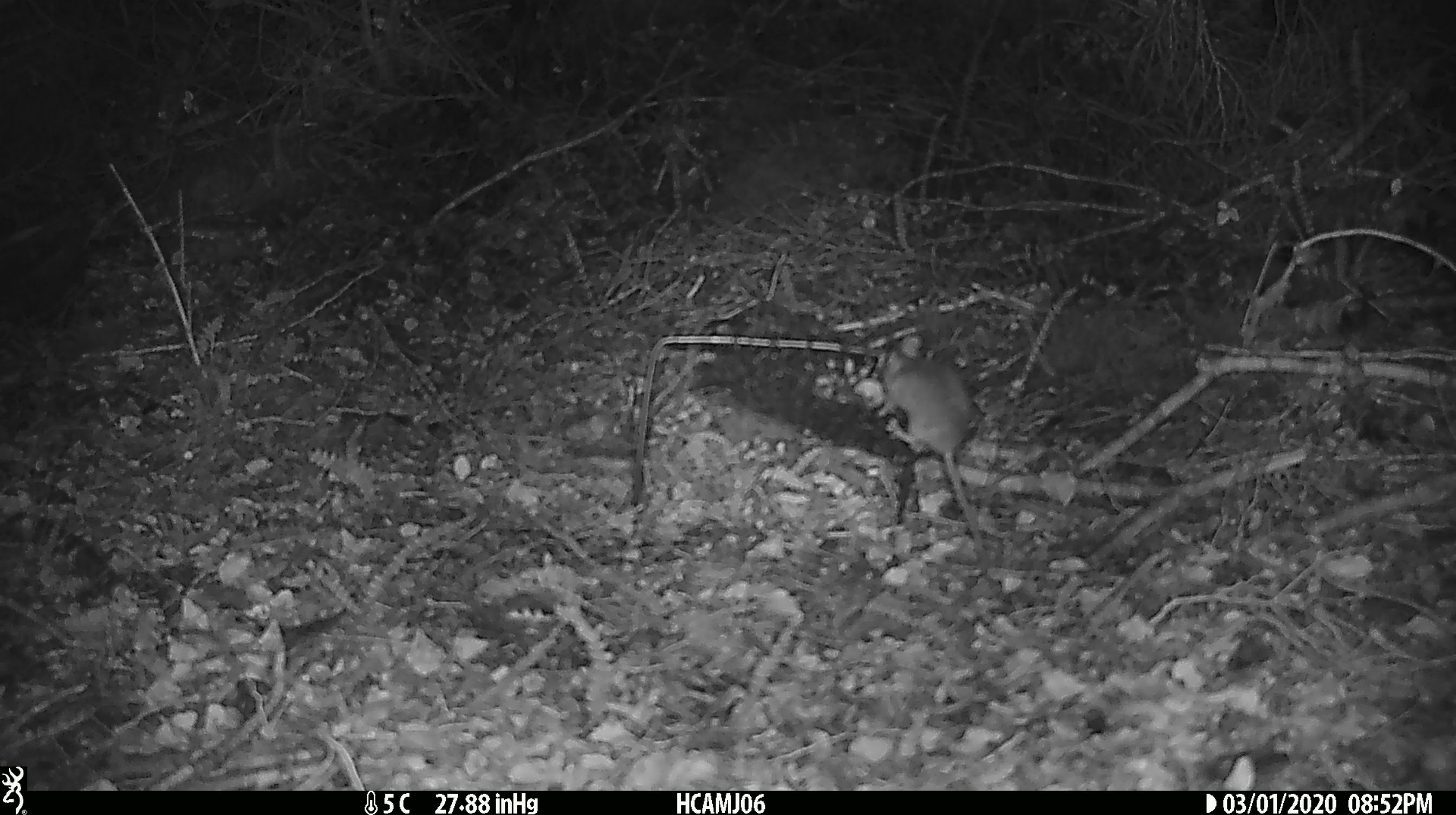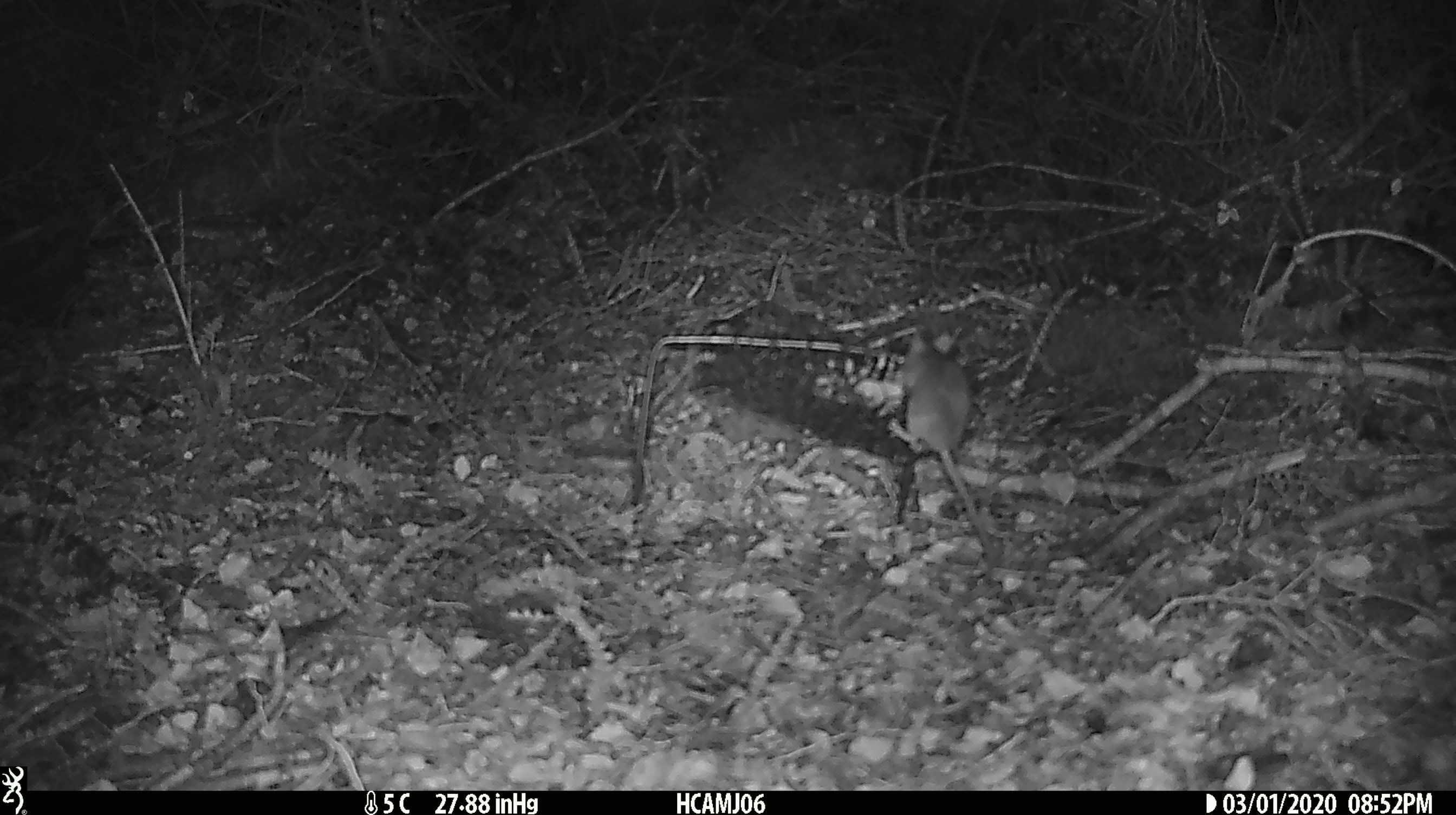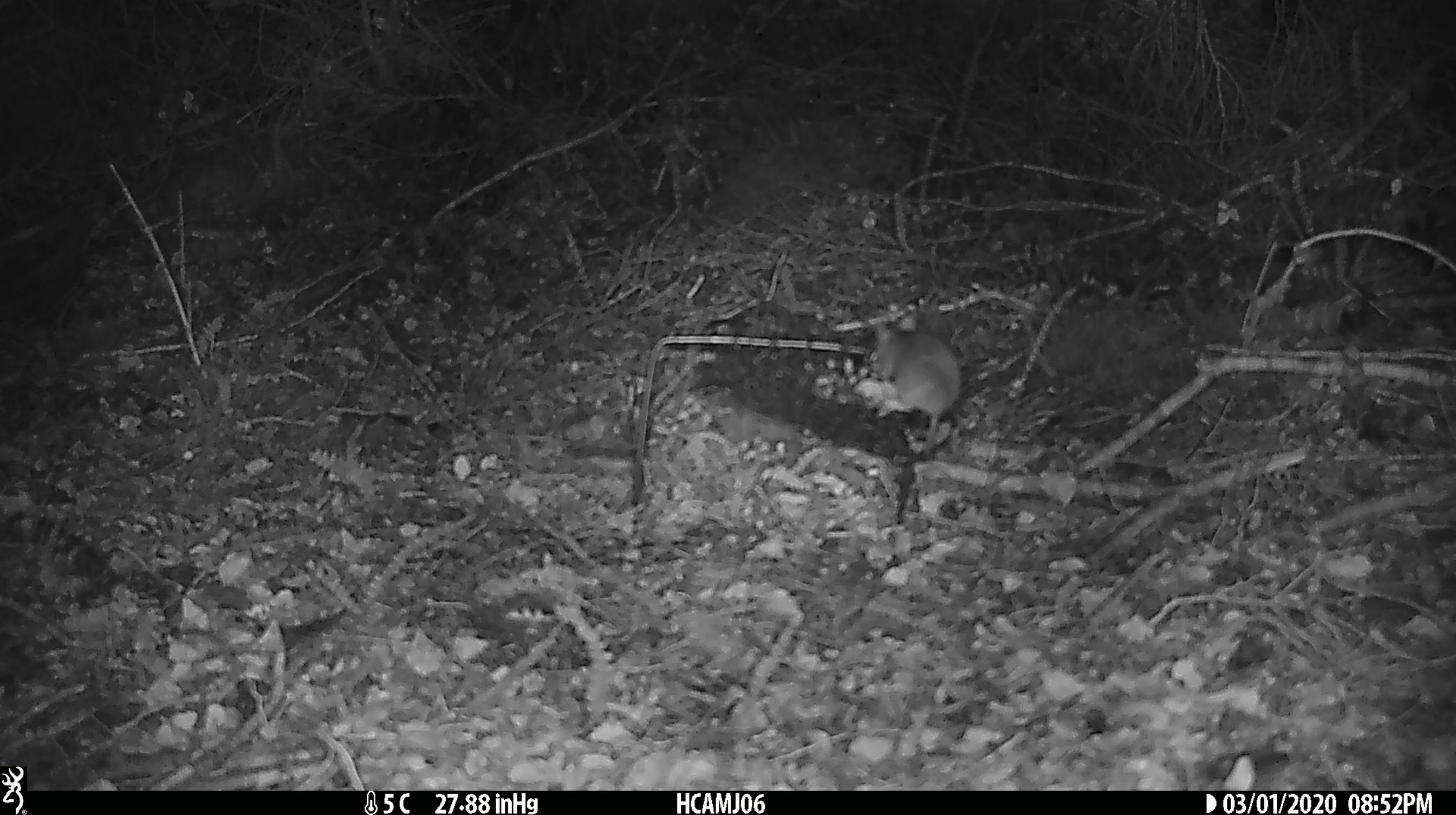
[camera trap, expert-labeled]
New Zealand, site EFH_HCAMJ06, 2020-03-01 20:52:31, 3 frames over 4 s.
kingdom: Animalia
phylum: Chordata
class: Mammalia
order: Rodentia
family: Muridae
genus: Mus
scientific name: Mus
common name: mouse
Mouse (Mus).